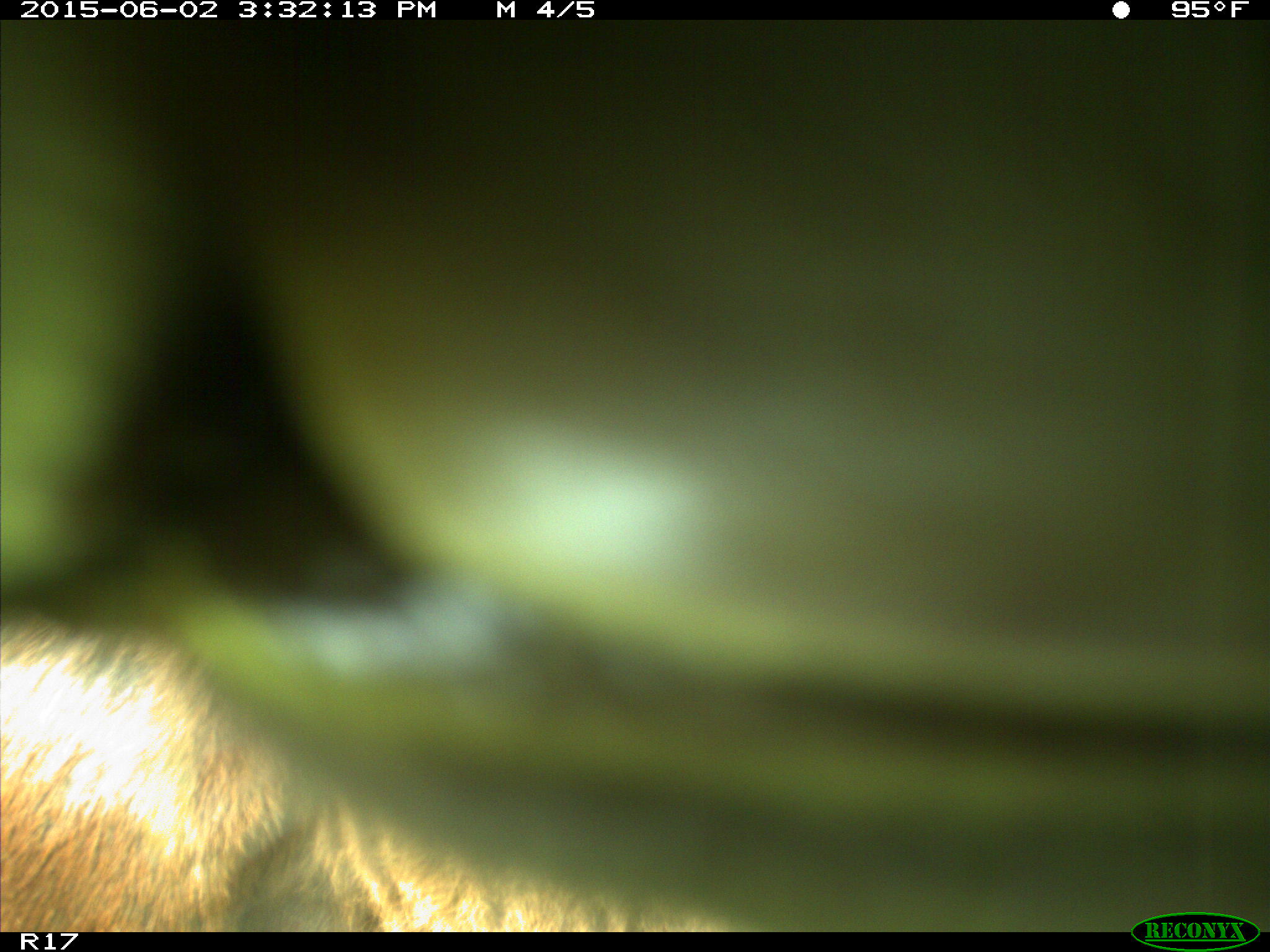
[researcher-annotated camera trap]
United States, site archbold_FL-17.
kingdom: Animalia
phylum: Chordata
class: Mammalia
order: Artiodactyla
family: Bovidae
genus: Bos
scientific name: Bos taurus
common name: domestic cow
Bos taurus (domestic cow).